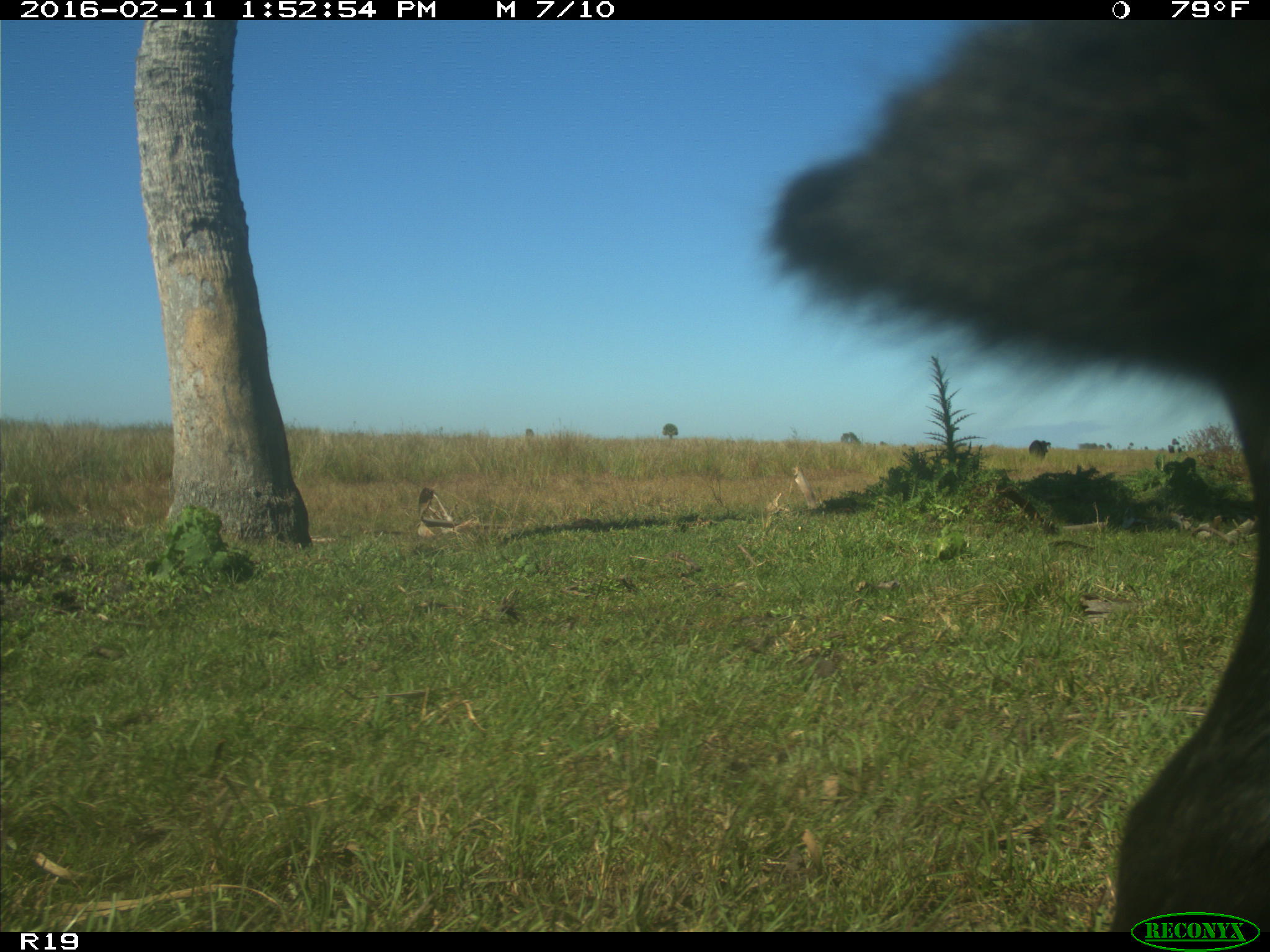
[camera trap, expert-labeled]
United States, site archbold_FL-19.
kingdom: Animalia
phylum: Chordata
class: Mammalia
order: Artiodactyla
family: Bovidae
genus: Bos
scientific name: Bos taurus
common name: domestic cow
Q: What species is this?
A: Bos taurus (domestic cow).